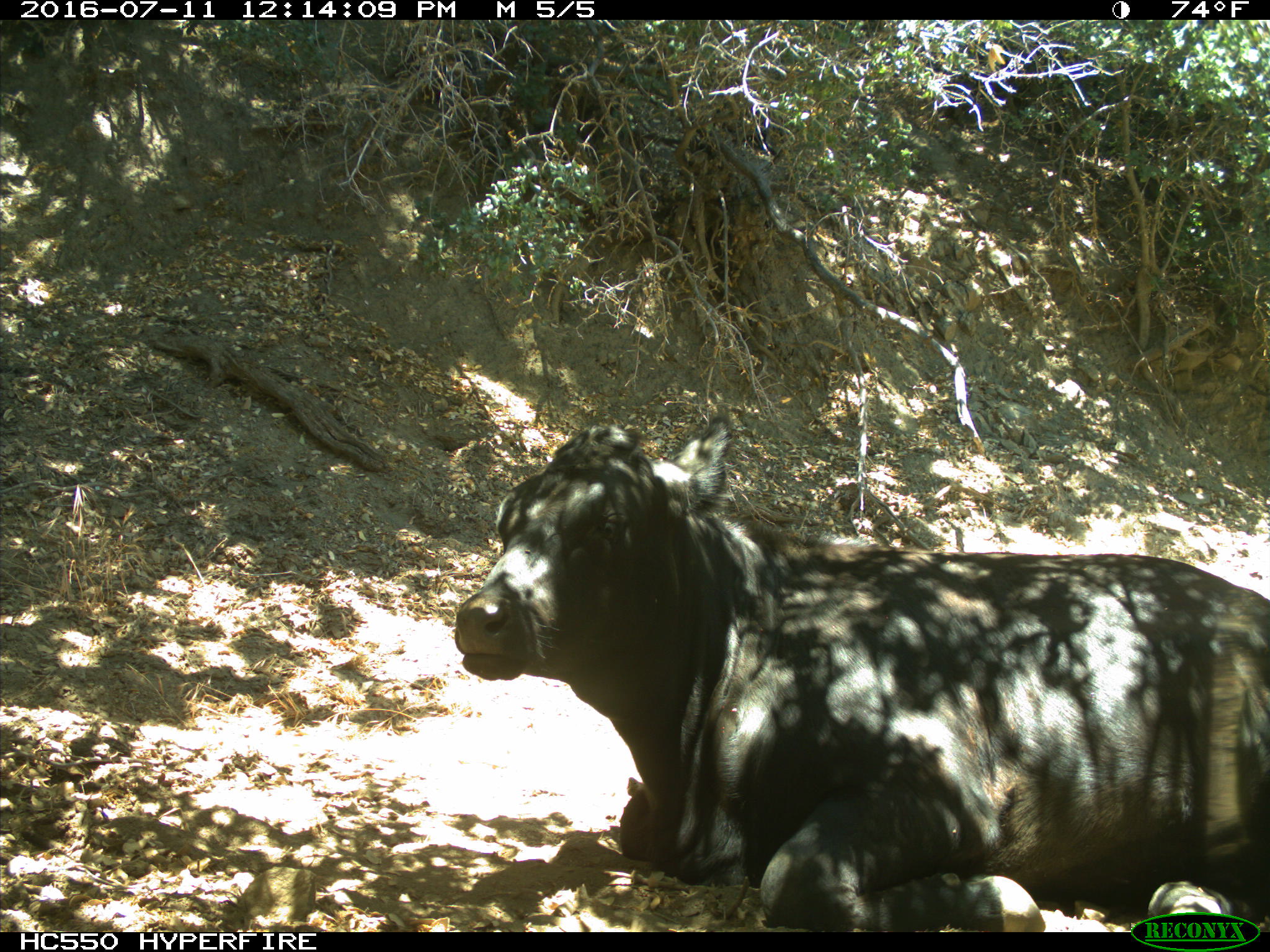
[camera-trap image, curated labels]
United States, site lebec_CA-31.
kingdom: Animalia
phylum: Chordata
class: Mammalia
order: Artiodactyla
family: Bovidae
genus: Bos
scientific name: Bos taurus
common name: domestic cow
Bos taurus (domestic cow).